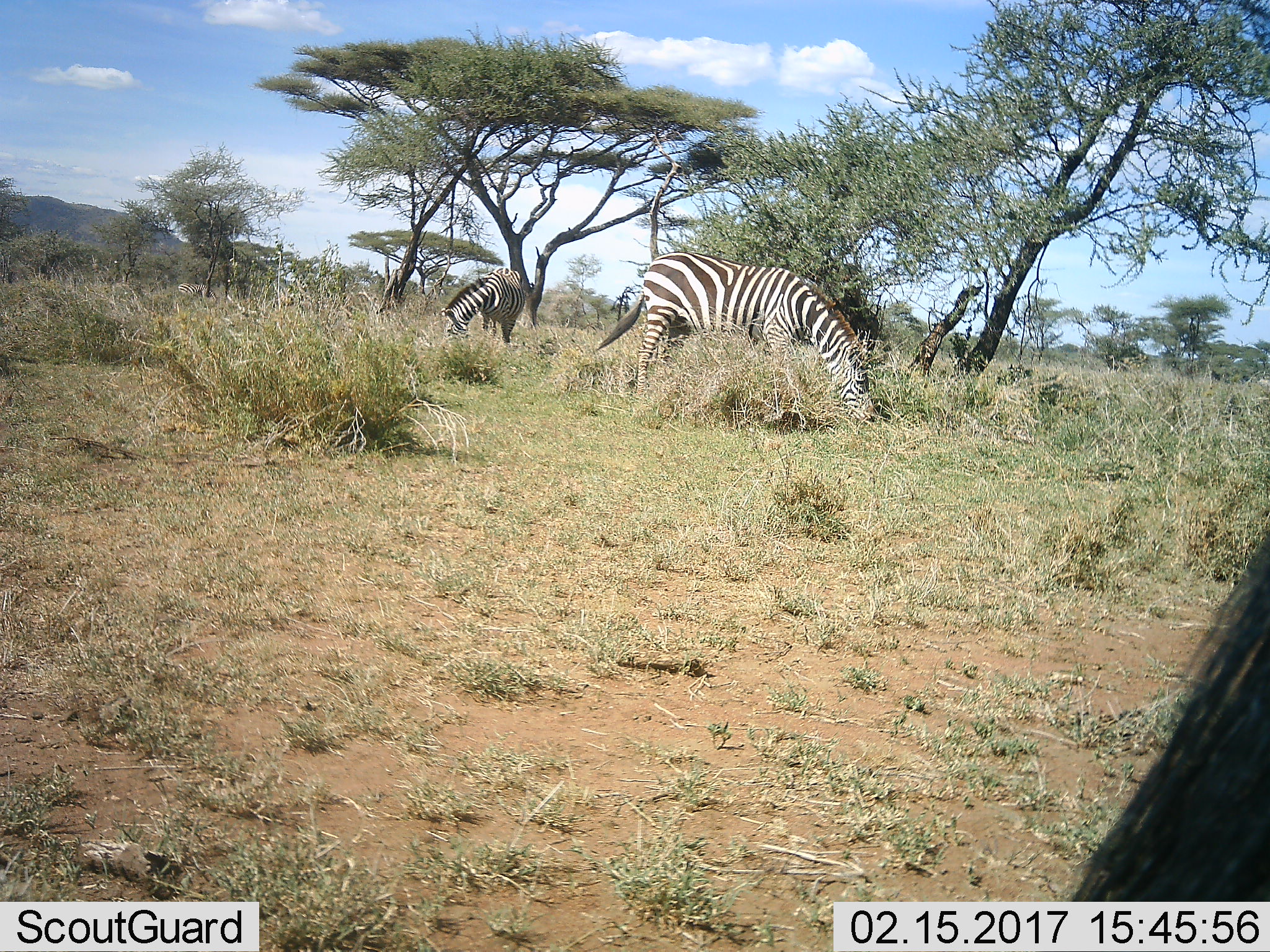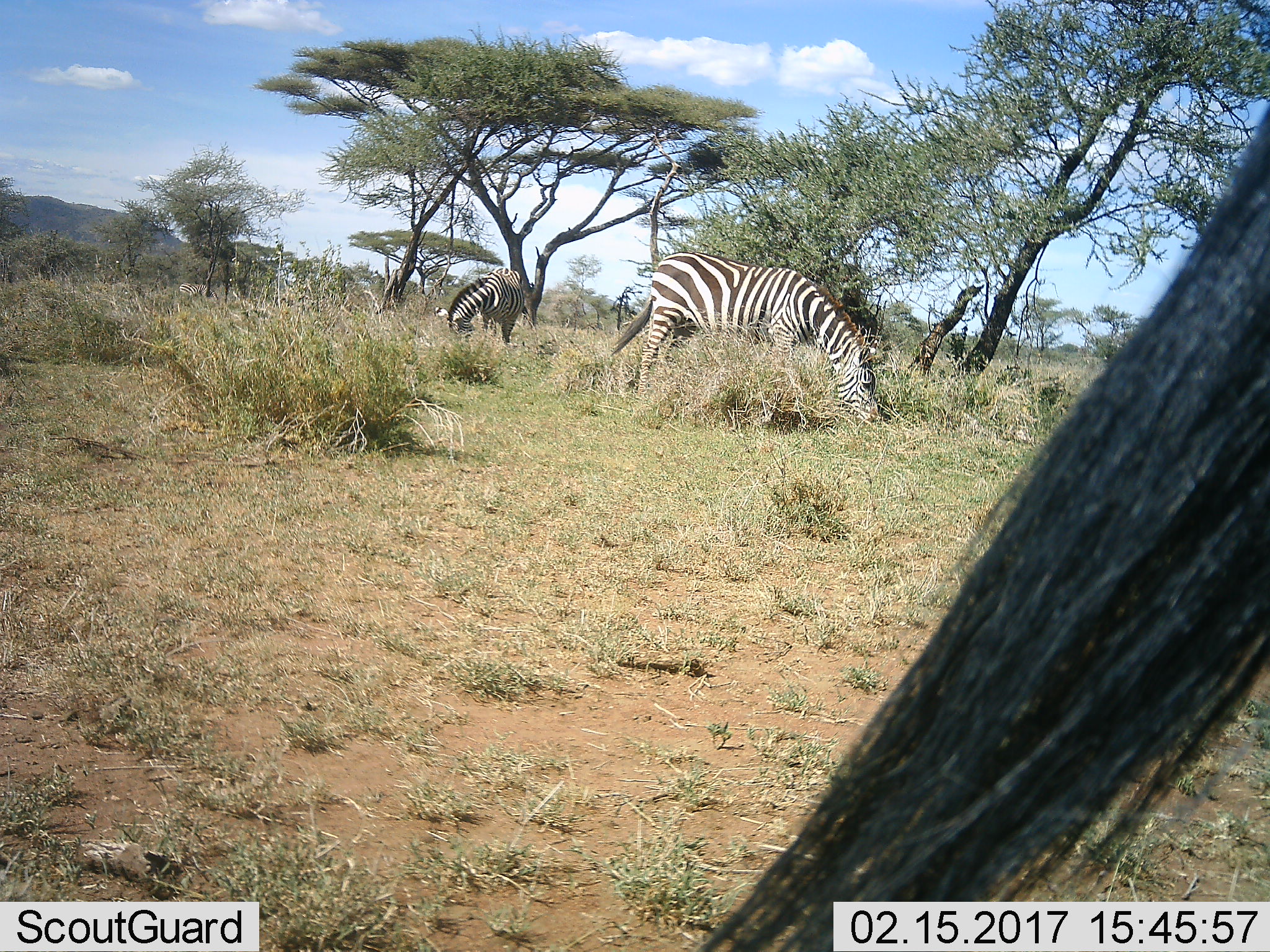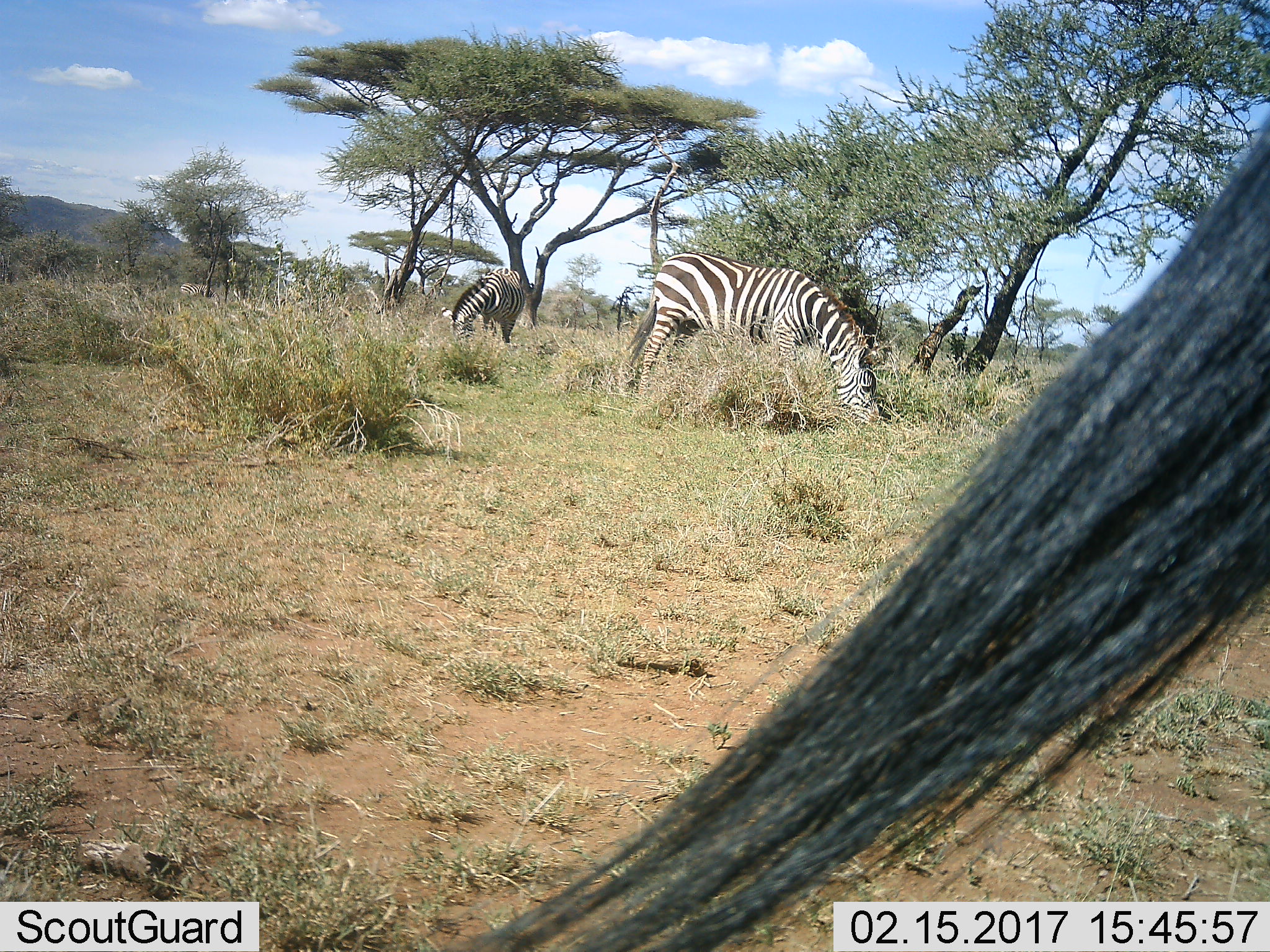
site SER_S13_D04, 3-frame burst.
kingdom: Animalia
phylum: Chordata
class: Mammalia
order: Perissodactyla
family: Equidae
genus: Equus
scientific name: Equus quagga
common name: plains zebra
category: zebraplains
Zebraplains (plains zebra) (Equus quagga), count 3. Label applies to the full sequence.